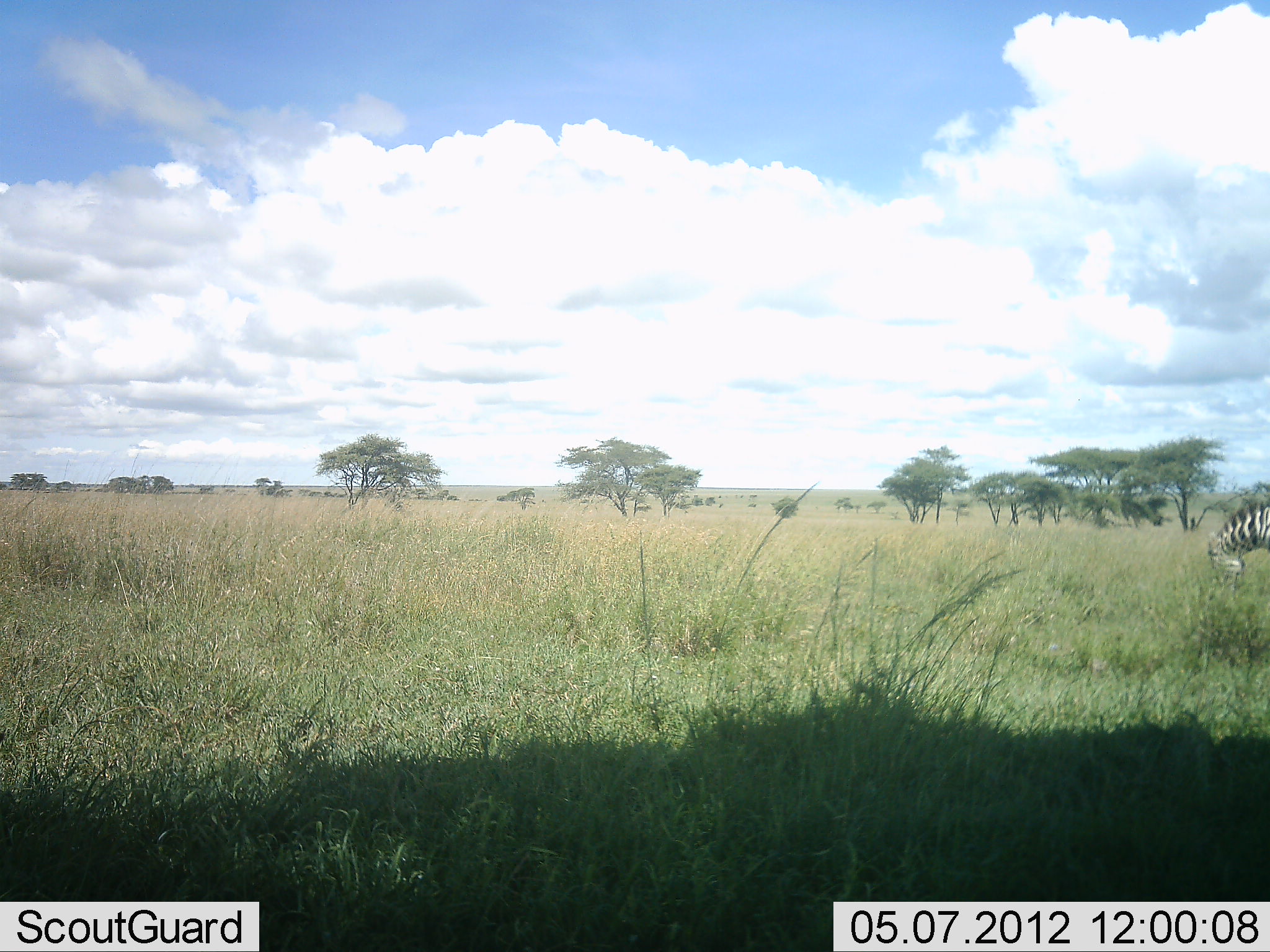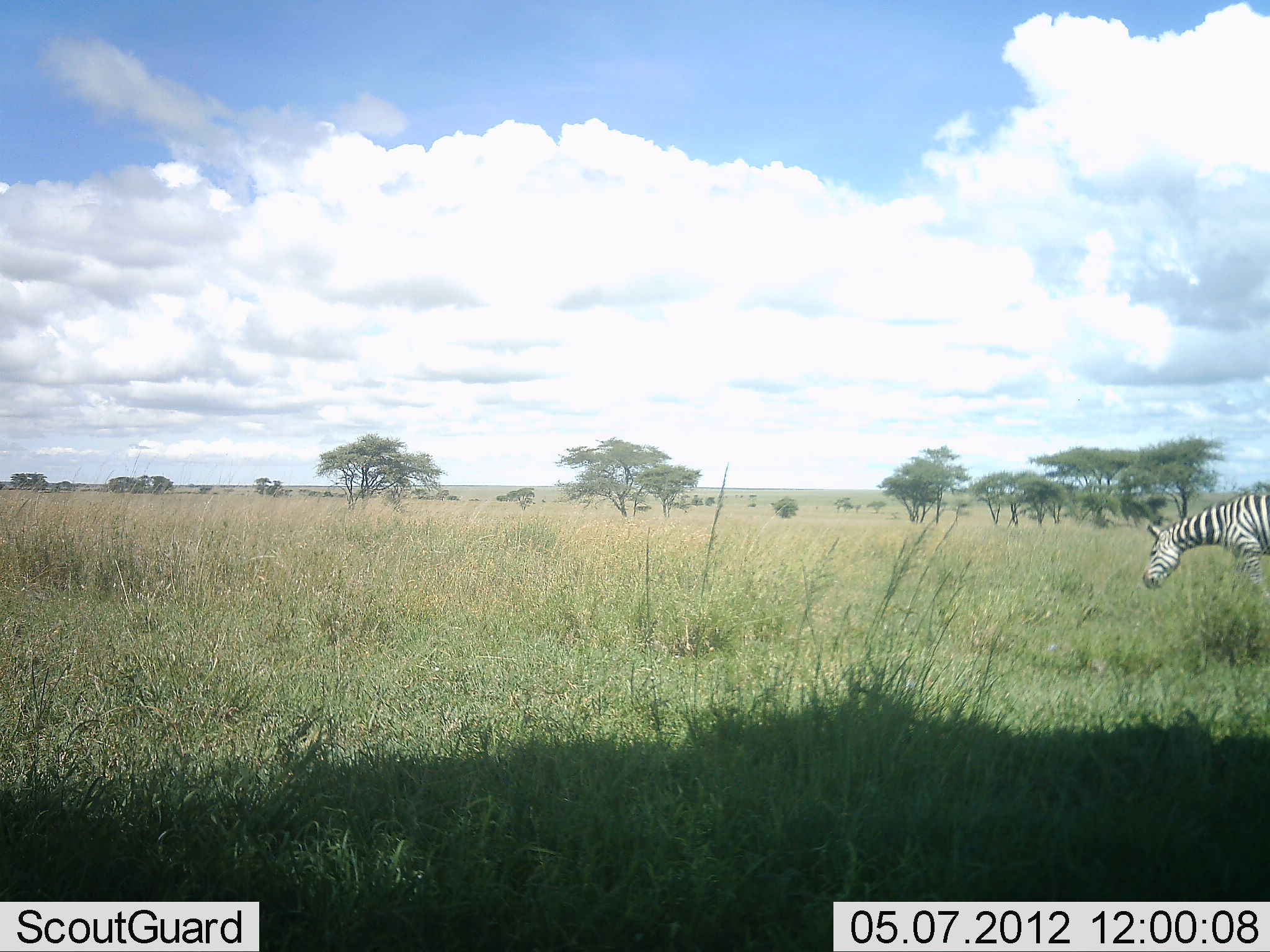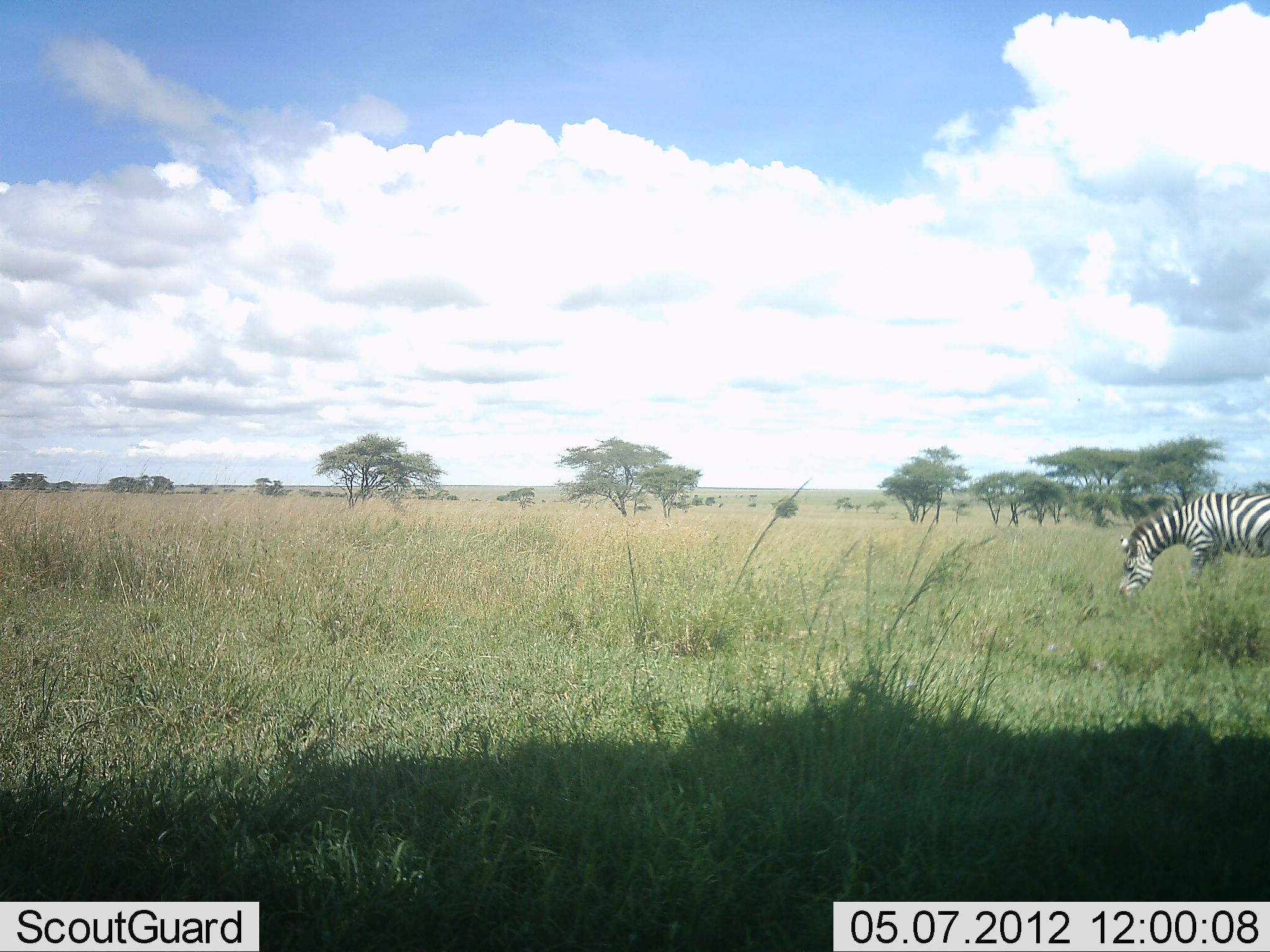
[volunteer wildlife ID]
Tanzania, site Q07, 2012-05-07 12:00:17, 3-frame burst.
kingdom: Animalia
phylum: Chordata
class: Mammalia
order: Perissodactyla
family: Equidae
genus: Equus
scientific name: Equus quagga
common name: plains zebra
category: zebra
Zebra (plains zebra) (Equus quagga), count 1. Behavior (volunteer vote fractions): standing 0%, resting 0%, moving 90%, interacting 0%. Young present (vote fraction): 0%. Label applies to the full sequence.